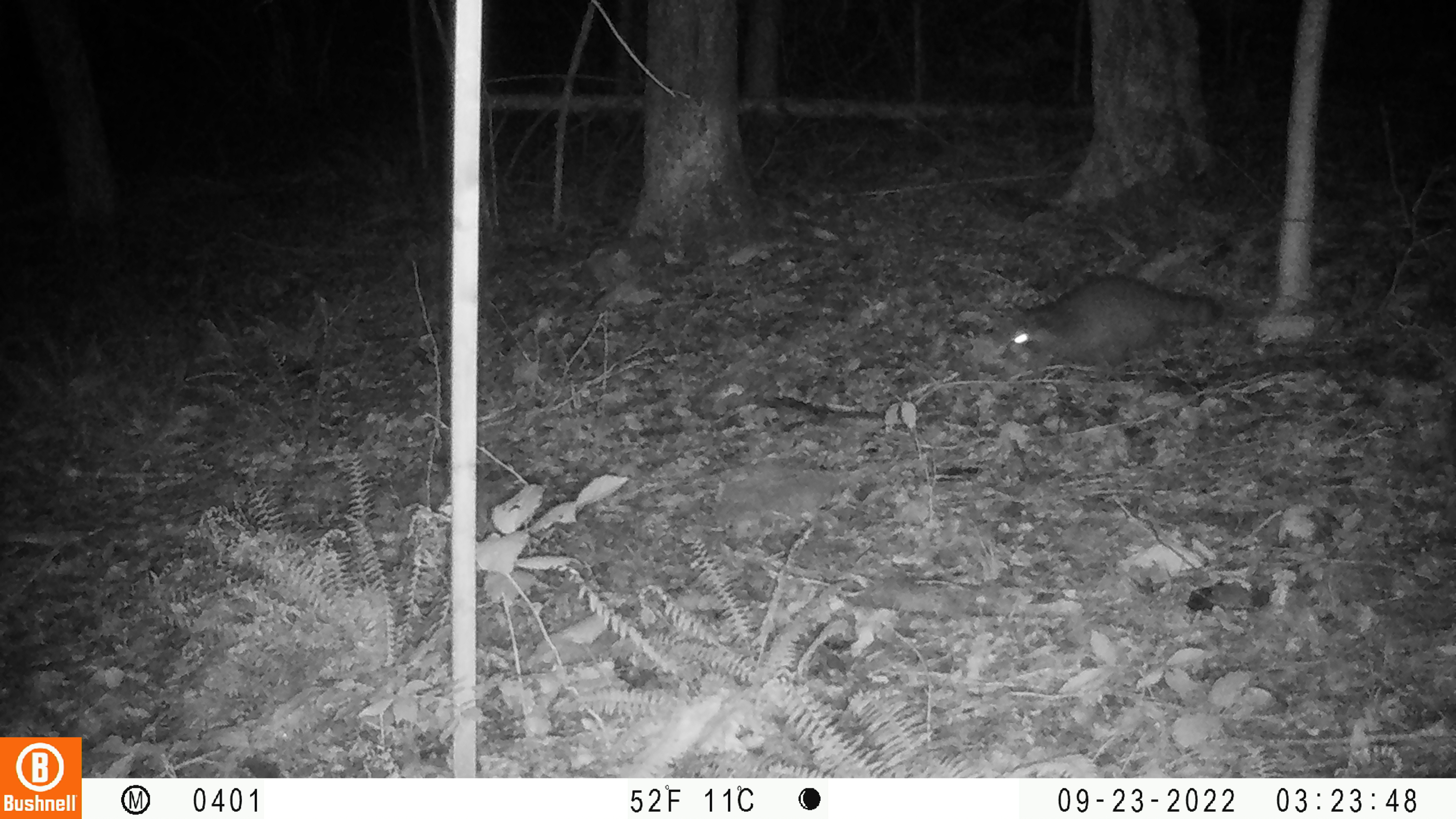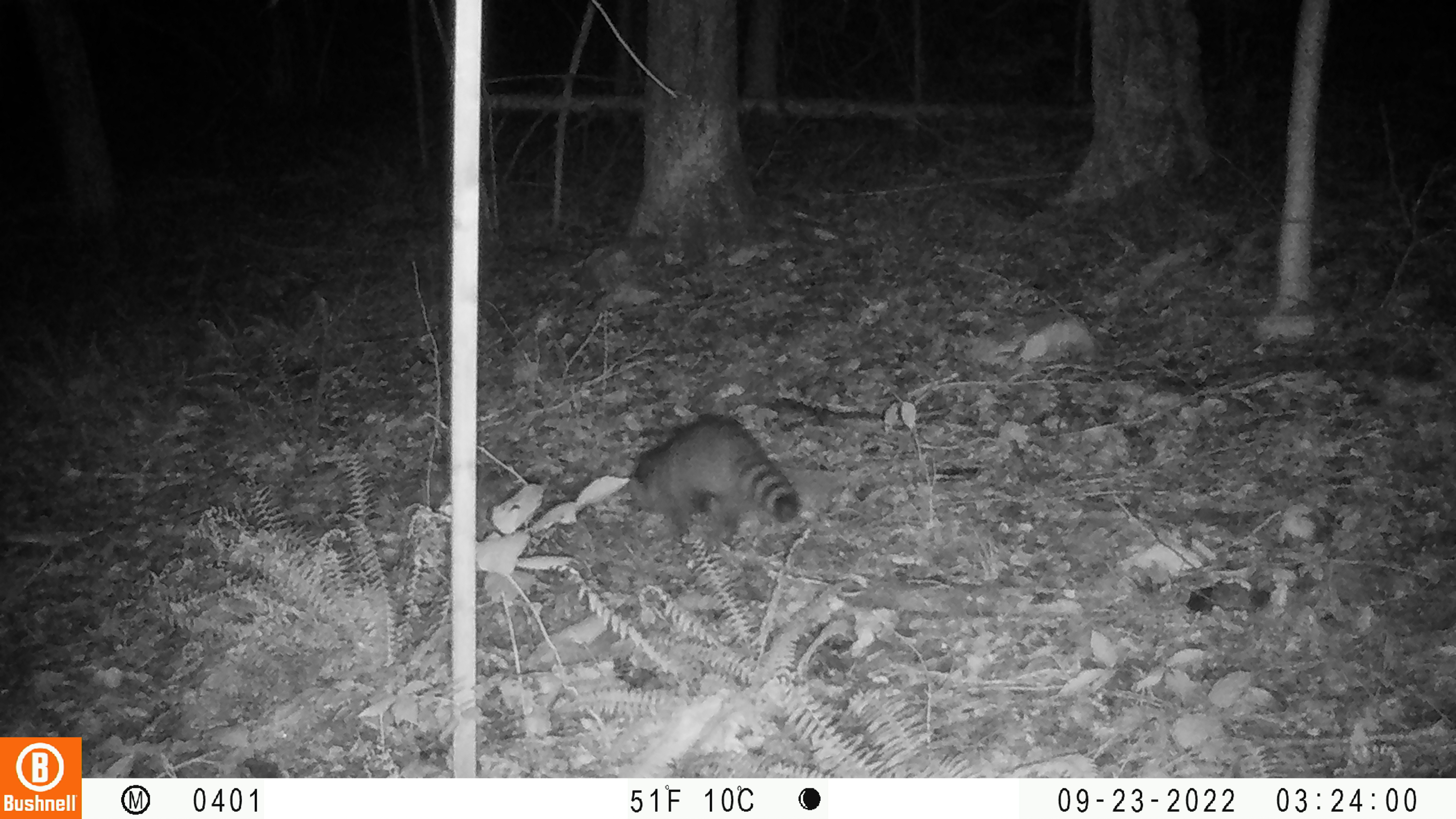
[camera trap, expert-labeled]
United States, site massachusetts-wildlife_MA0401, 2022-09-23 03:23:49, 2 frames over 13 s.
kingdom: Animalia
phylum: Chordata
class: Mammalia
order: Carnivora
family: Procyonidae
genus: Procyon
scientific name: Procyon lotor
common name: raccoon